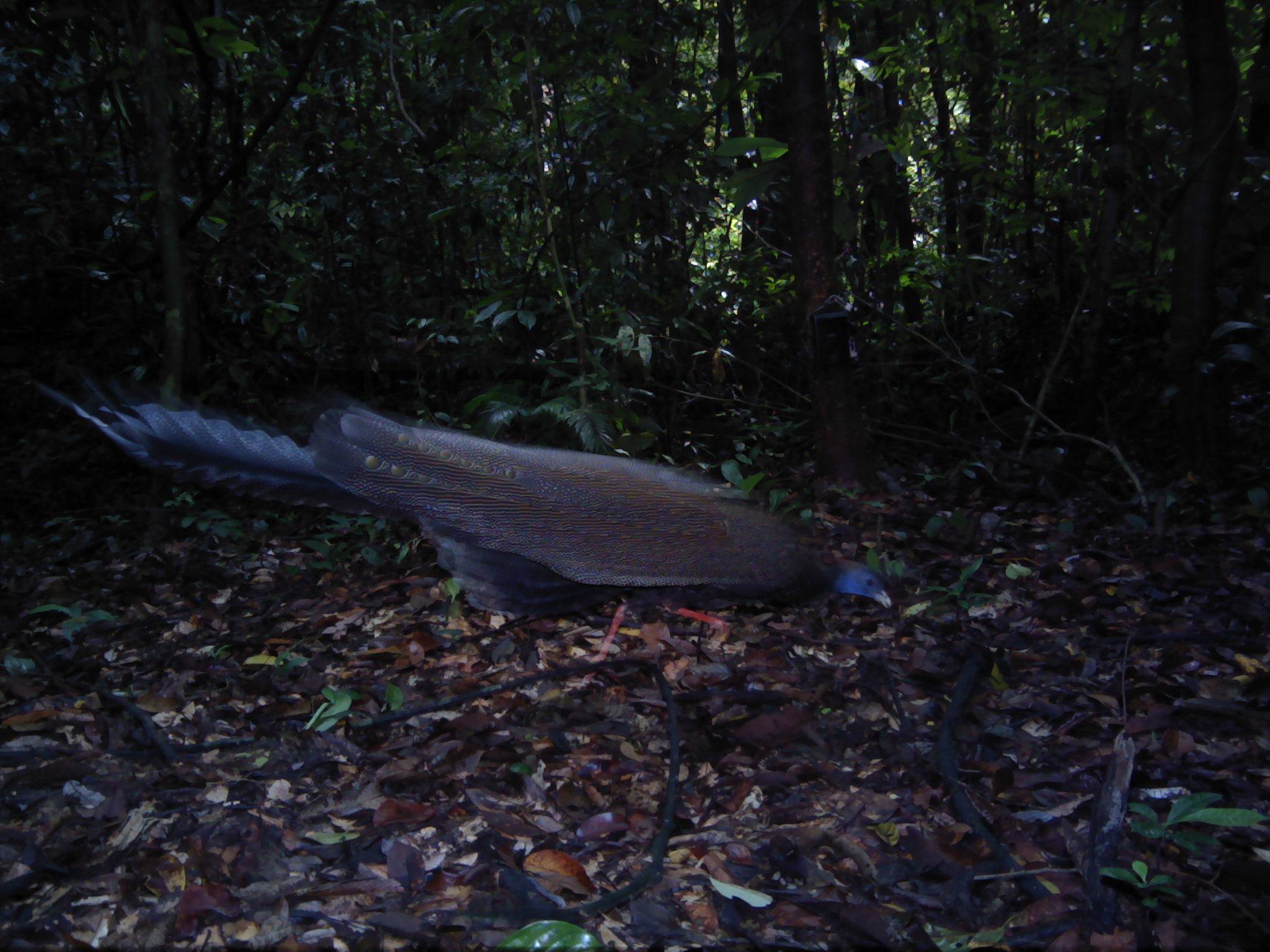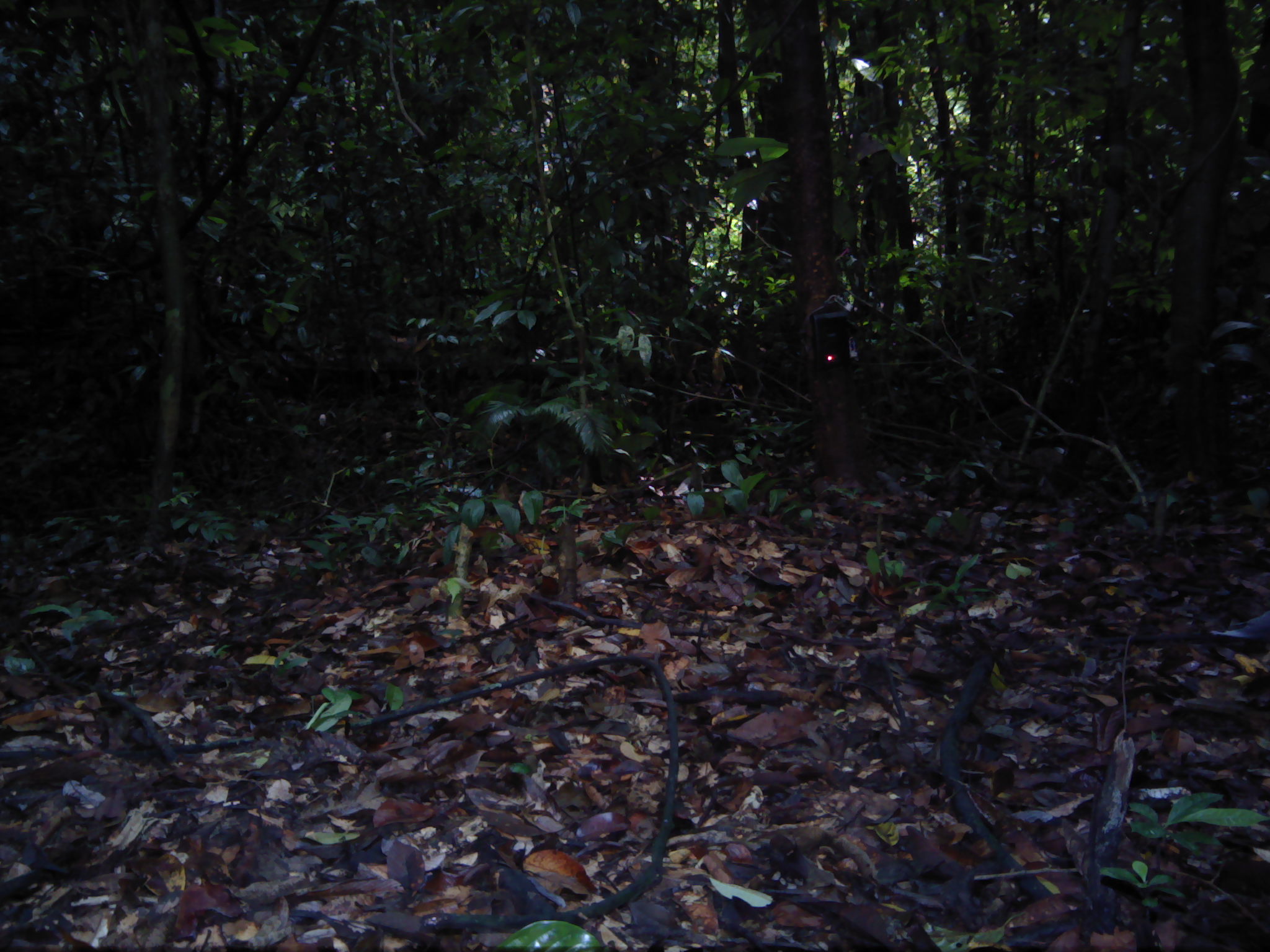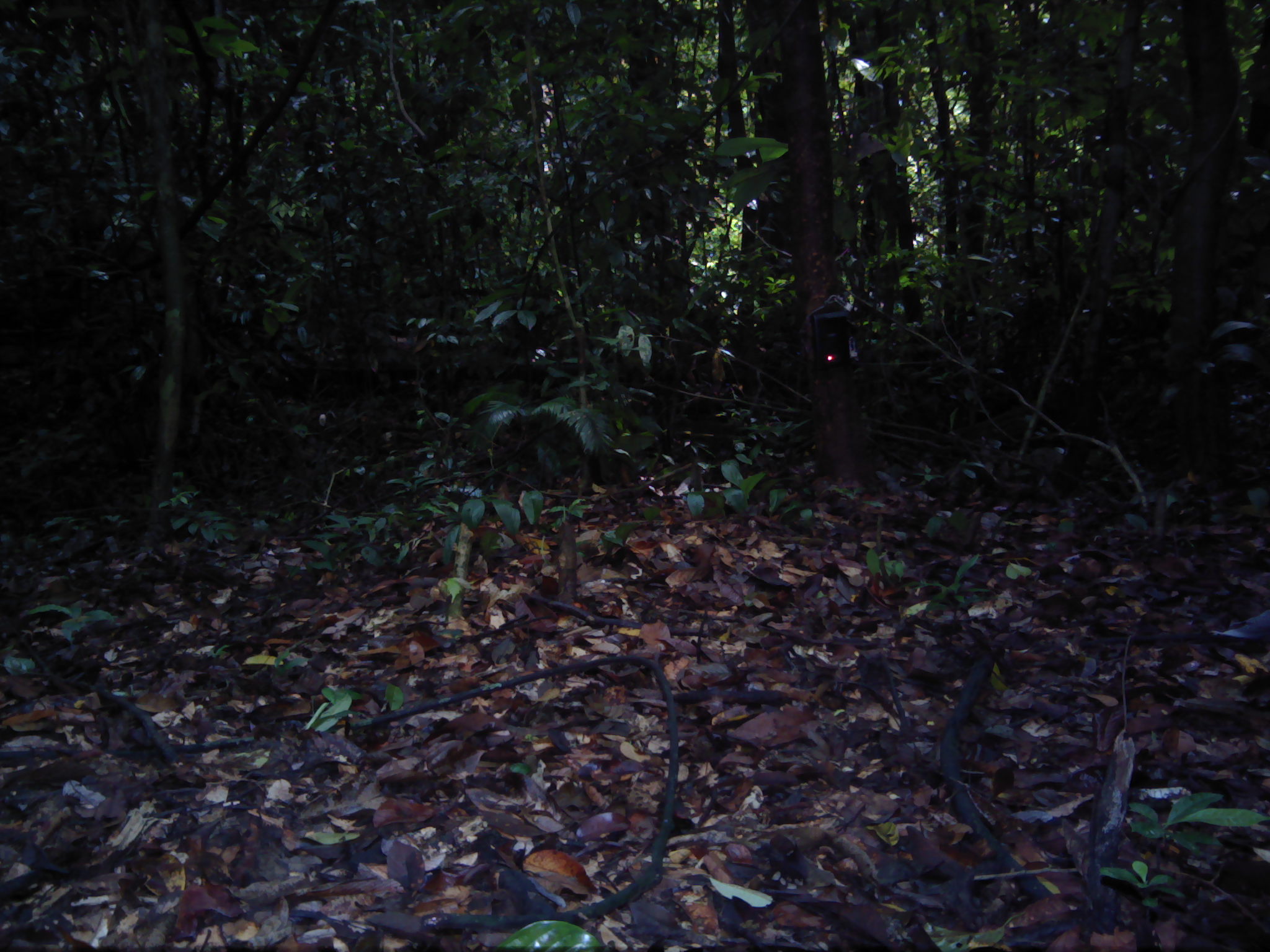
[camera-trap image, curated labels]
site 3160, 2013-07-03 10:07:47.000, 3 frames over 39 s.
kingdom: Animalia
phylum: Chordata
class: Aves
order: Galliformes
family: Phasianidae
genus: Argusianus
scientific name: Argusianus argus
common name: great argus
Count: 1.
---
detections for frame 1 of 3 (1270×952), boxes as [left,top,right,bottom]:
argusianus argus: [24,367,892,688]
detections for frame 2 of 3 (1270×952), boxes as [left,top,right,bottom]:
argusianus argus: [1209,609,1269,642]